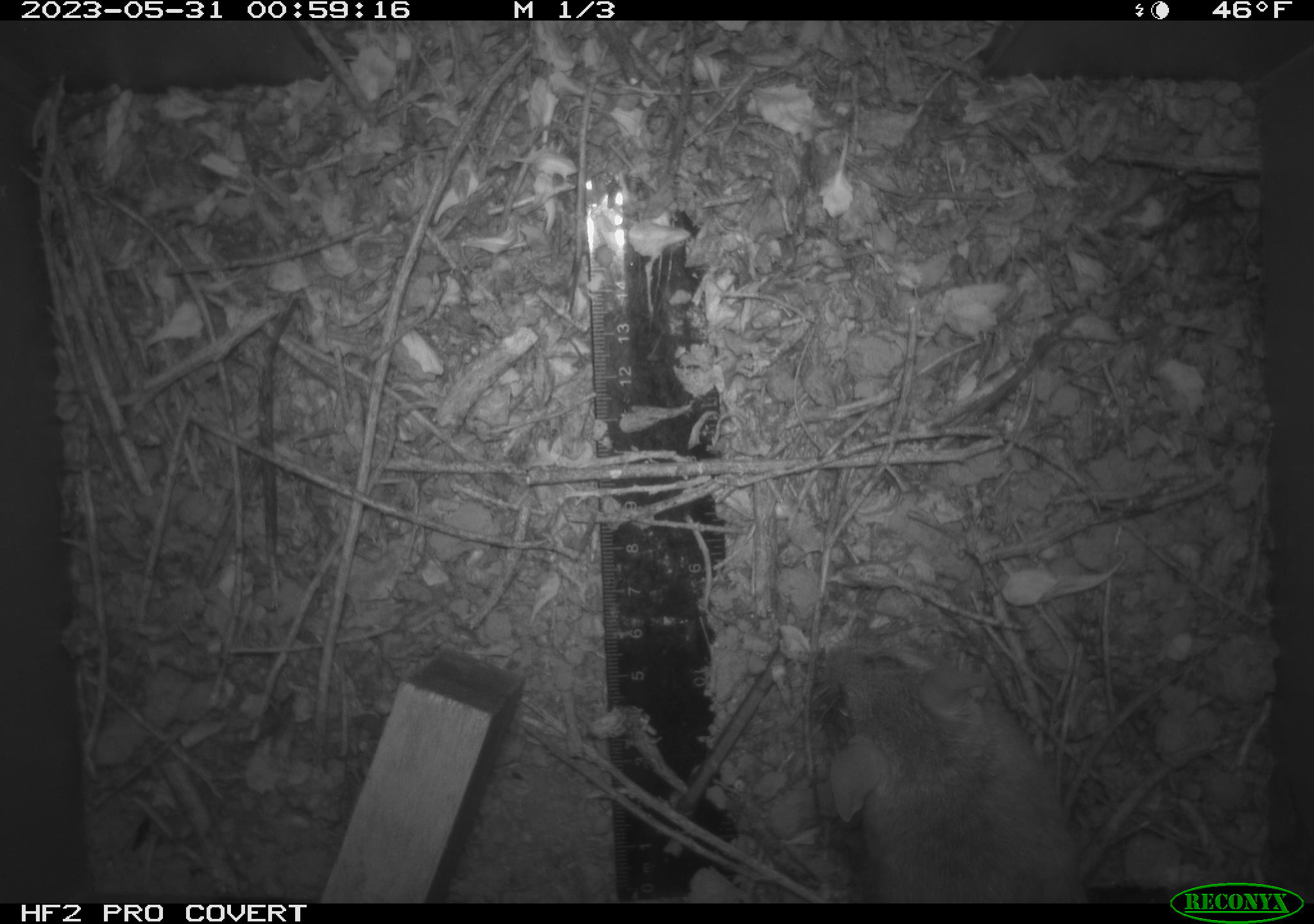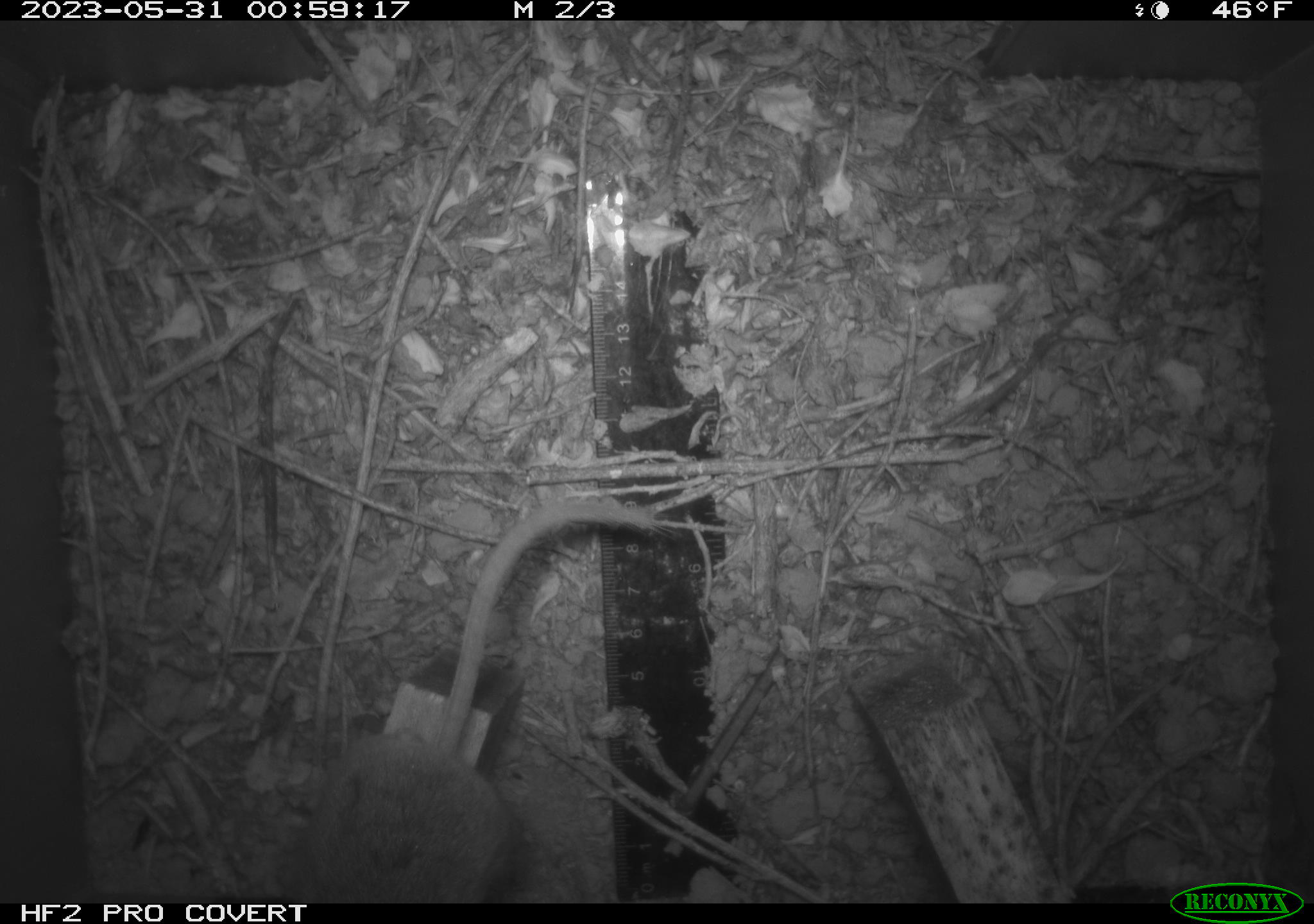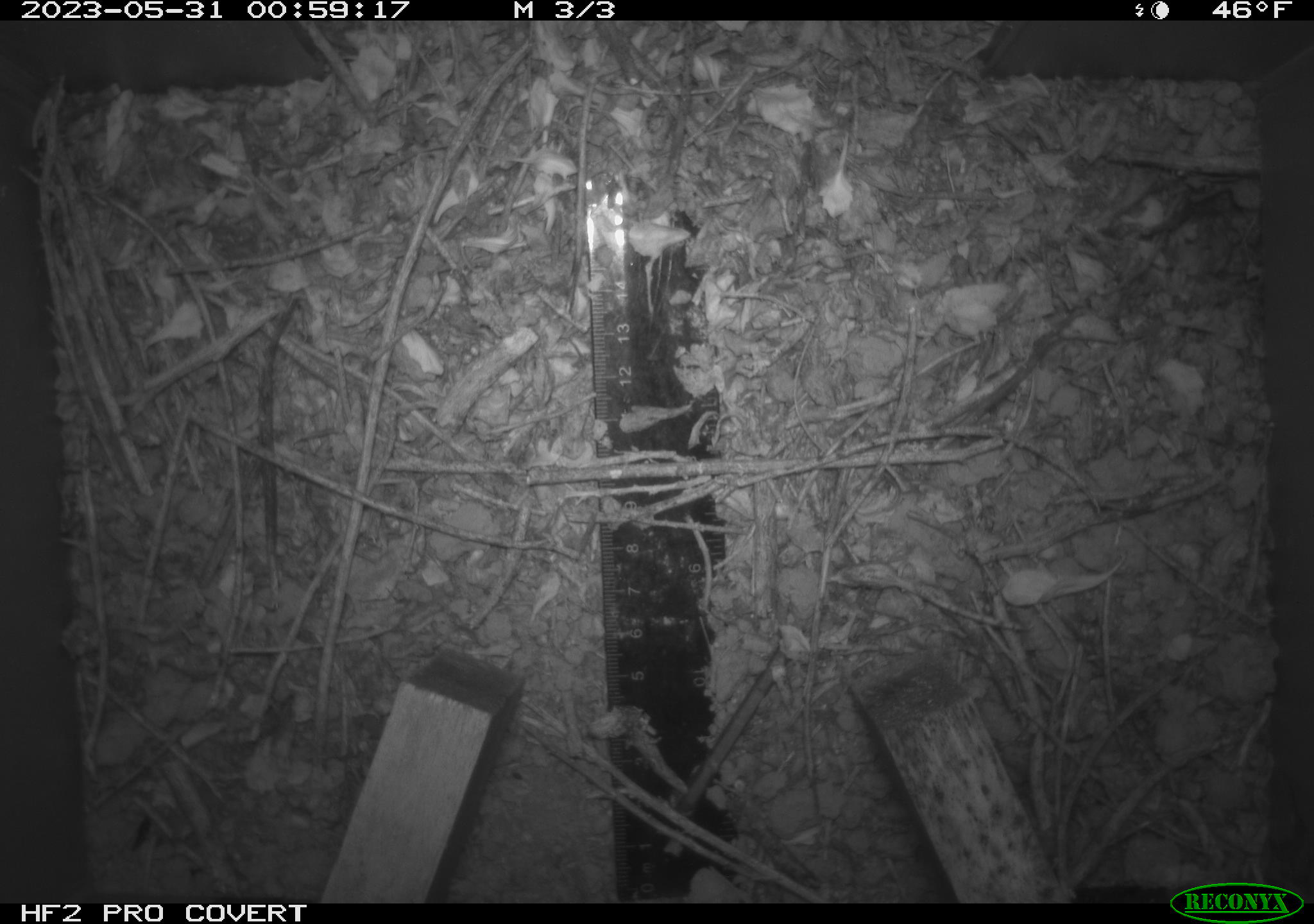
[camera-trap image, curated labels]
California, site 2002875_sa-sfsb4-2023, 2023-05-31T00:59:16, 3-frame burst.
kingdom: Animalia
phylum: Chordata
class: Mammalia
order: Rodentia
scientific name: Rodentia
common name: mouse species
Mouse species (Rodentia).